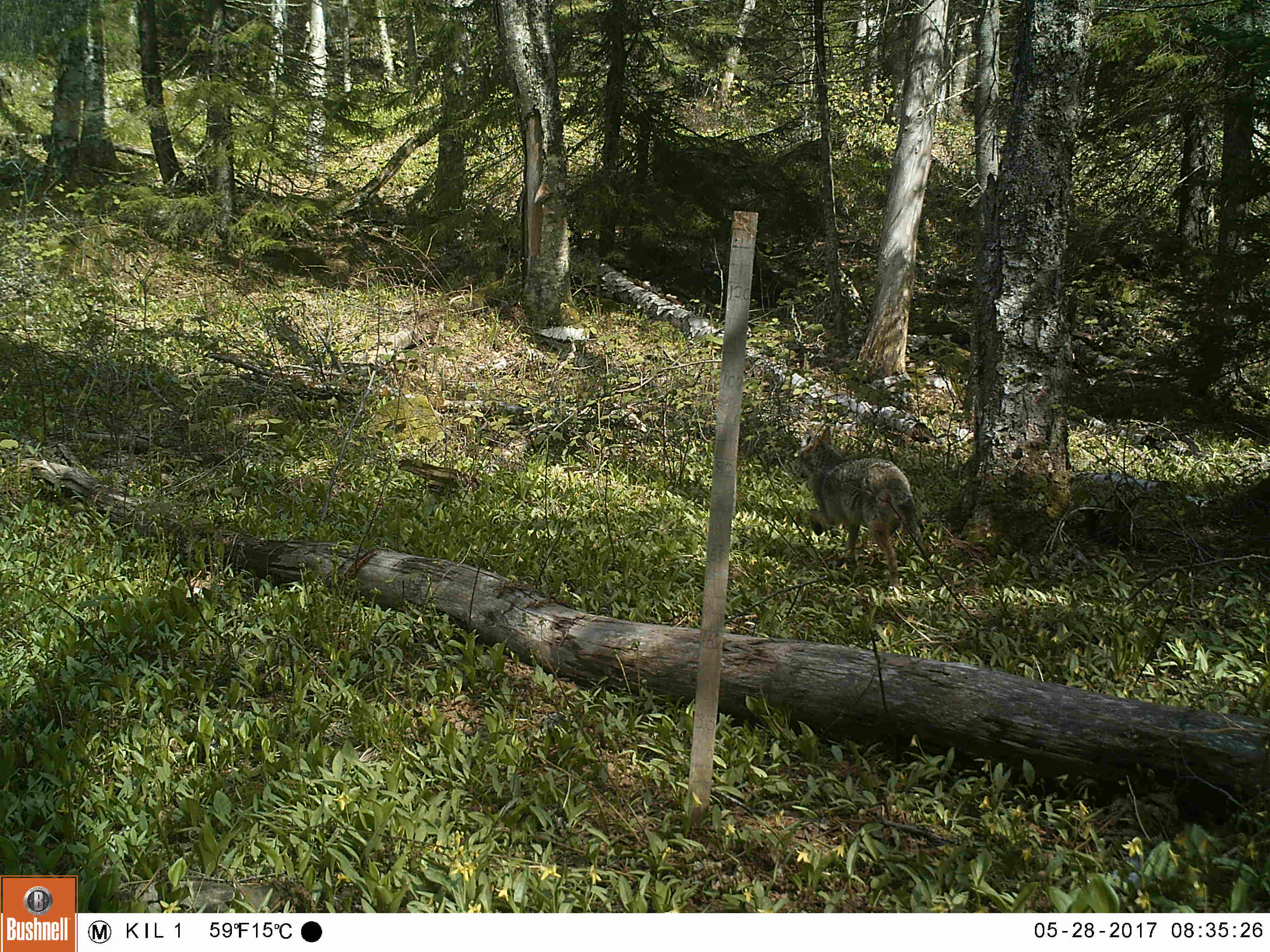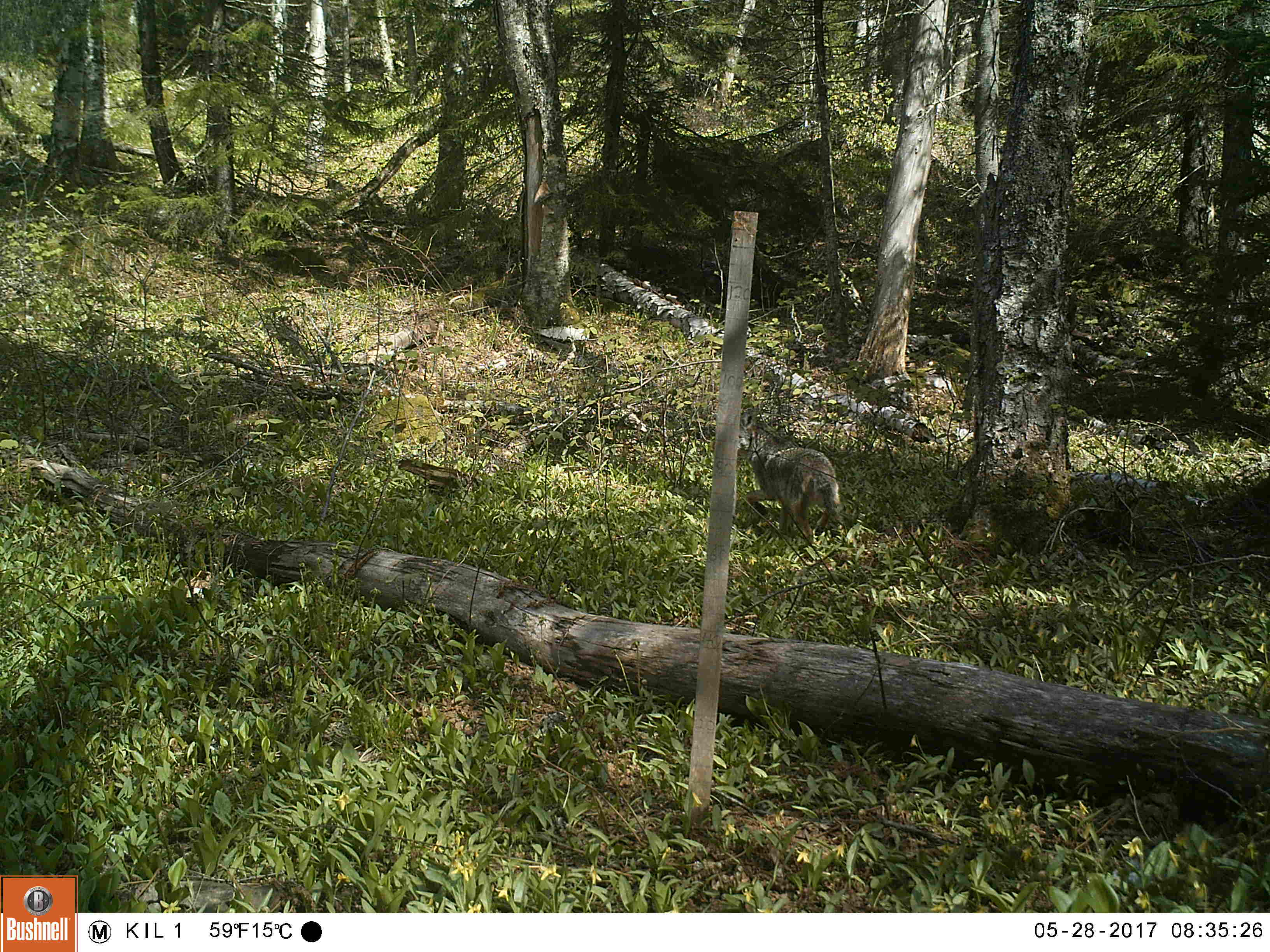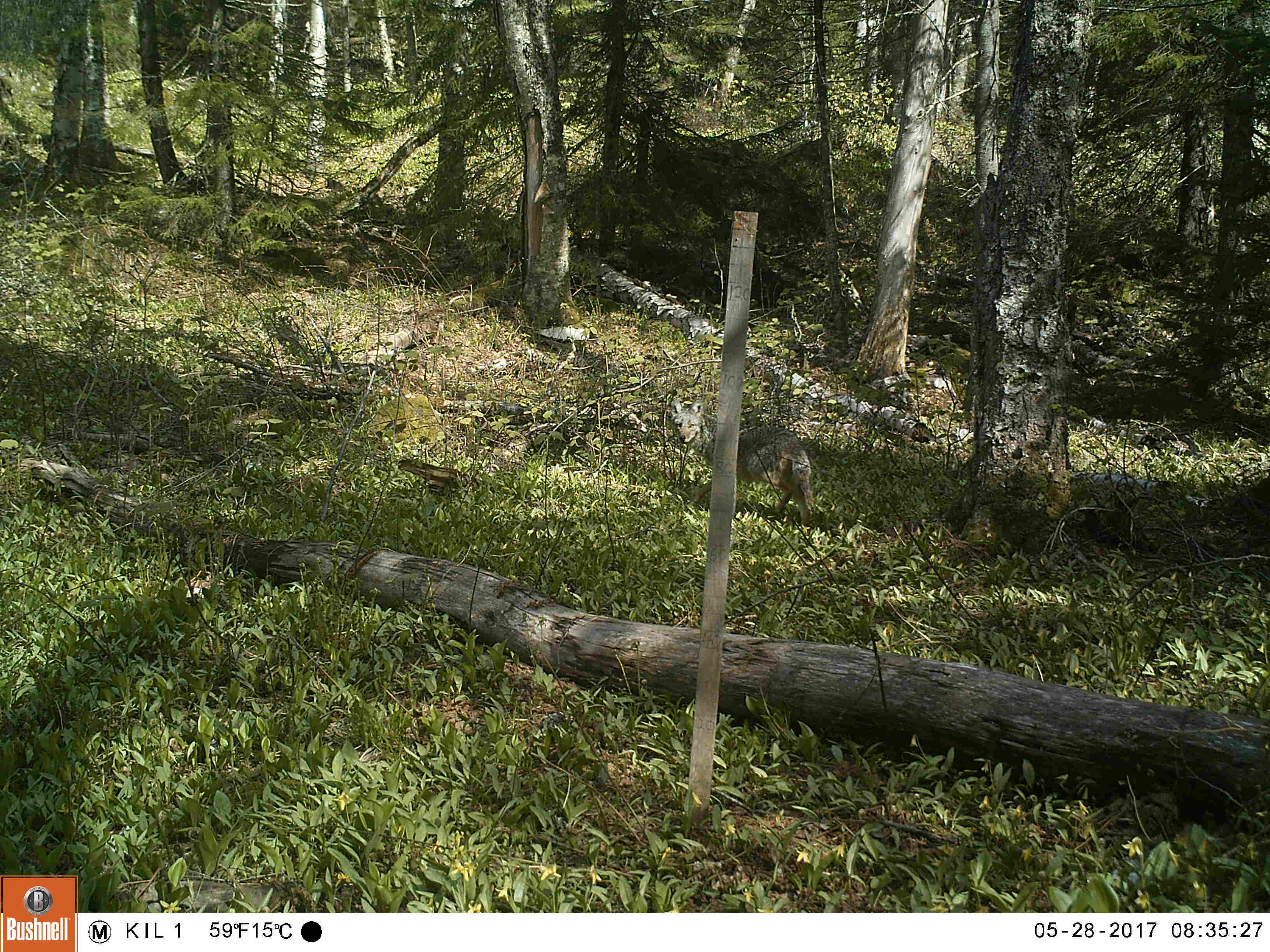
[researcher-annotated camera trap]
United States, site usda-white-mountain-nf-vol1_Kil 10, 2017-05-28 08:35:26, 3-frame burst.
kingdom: Animalia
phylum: Chordata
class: Mammalia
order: Carnivora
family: Canidae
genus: Canis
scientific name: Canis latrans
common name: coyote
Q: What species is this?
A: Coyote (Canis latrans).